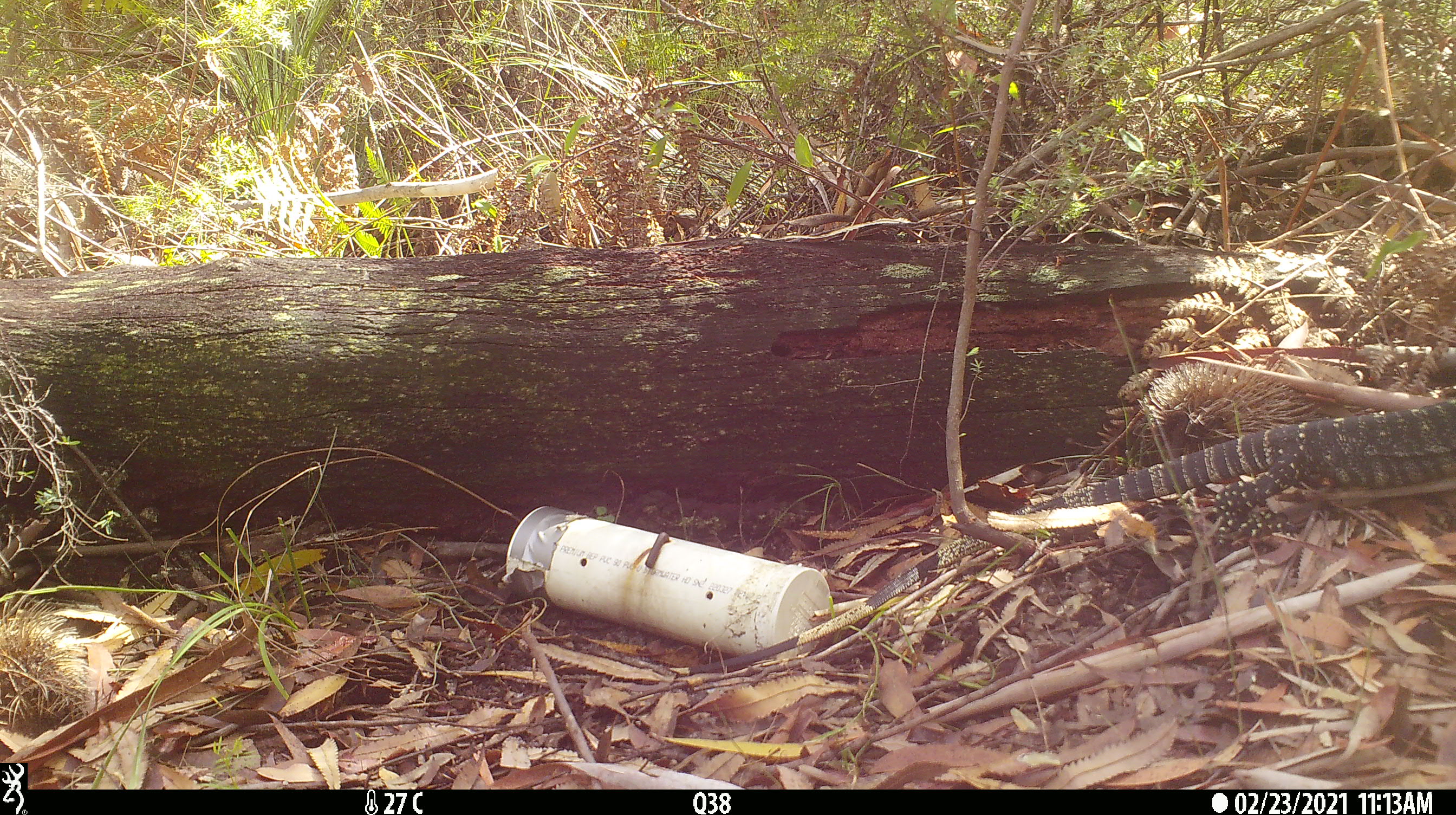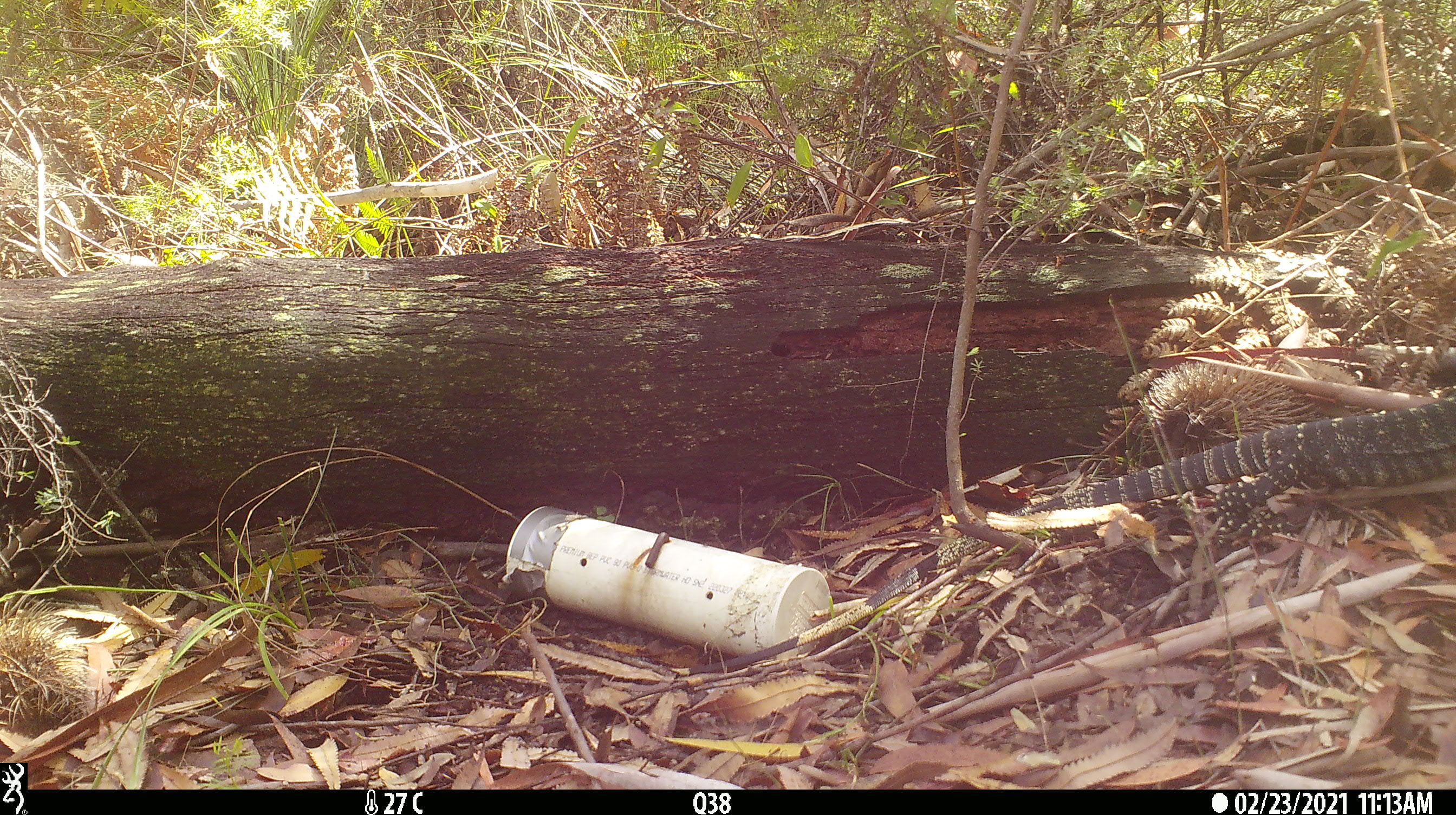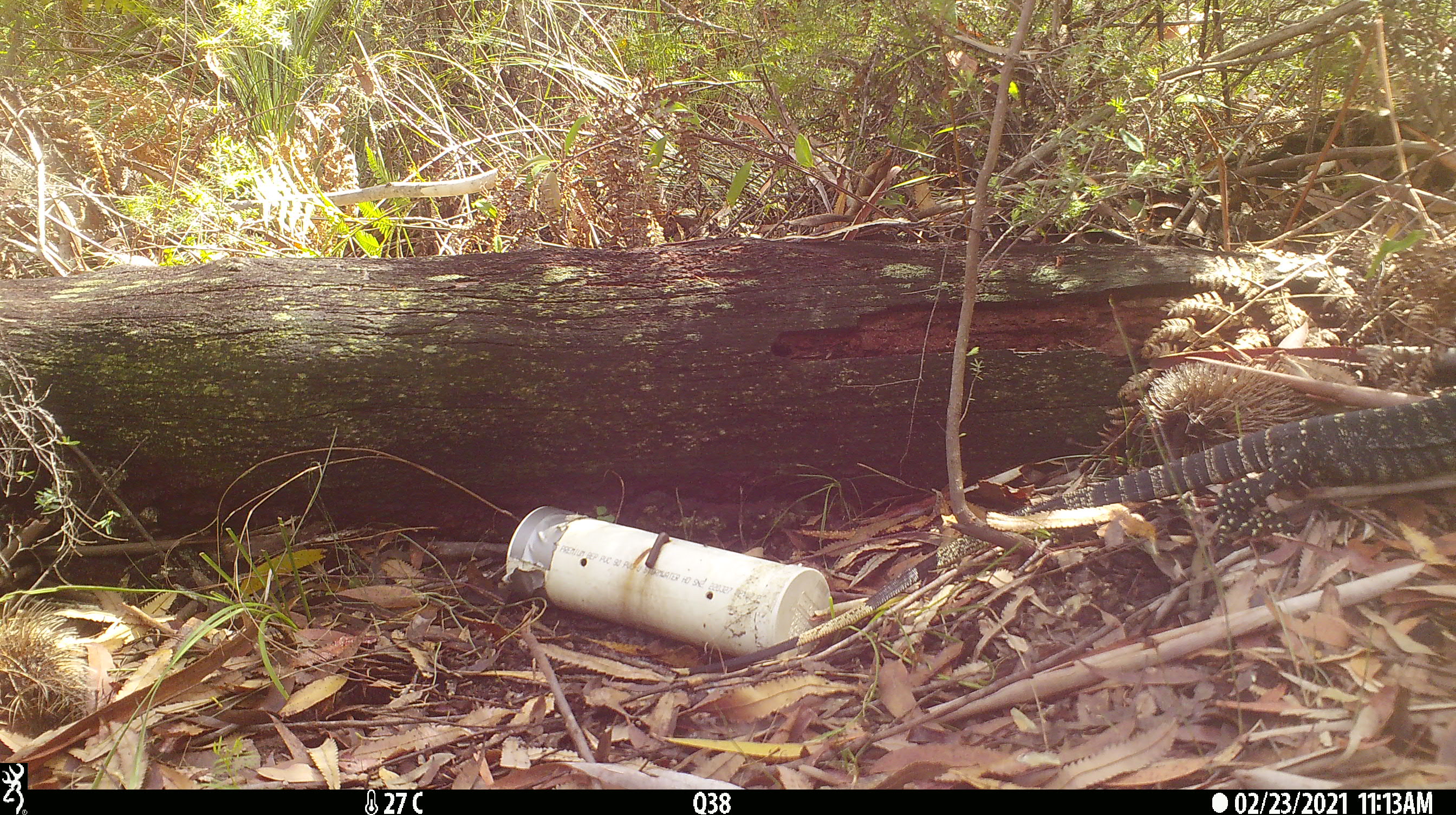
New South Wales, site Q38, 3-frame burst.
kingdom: Animalia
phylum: Chordata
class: Reptilia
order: Squamata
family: Varanidae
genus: Varanus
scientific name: Varanus varius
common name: lace monitor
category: goanna